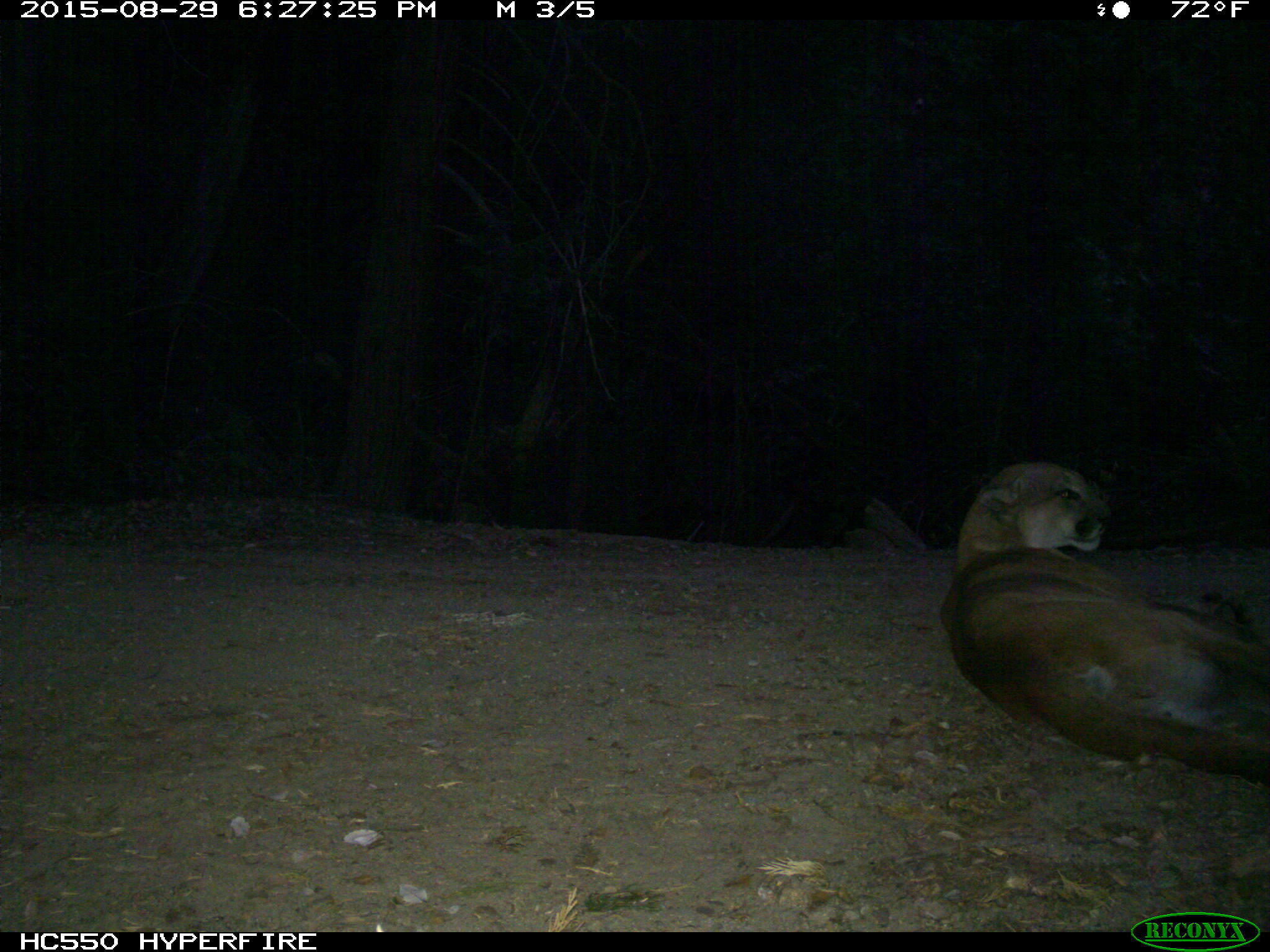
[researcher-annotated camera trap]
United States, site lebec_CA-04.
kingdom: Animalia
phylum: Chordata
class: Mammalia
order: Carnivora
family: Felidae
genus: Puma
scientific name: Puma concolor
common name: mountain lion